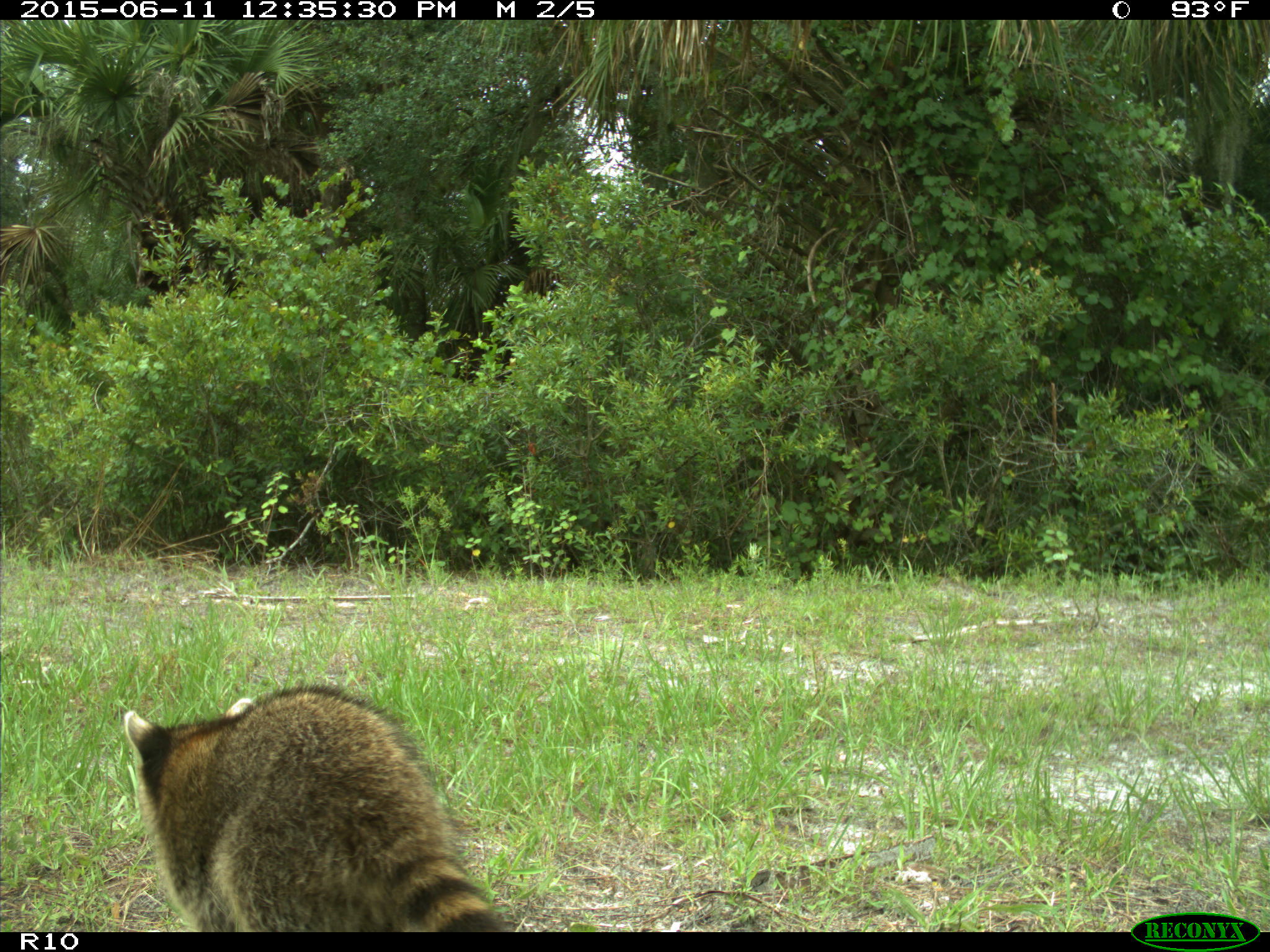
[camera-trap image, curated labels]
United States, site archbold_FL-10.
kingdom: Animalia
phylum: Chordata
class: Mammalia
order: Carnivora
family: Procyonidae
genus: Procyon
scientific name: Procyon lotor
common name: common raccoon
Procyon lotor (common raccoon).